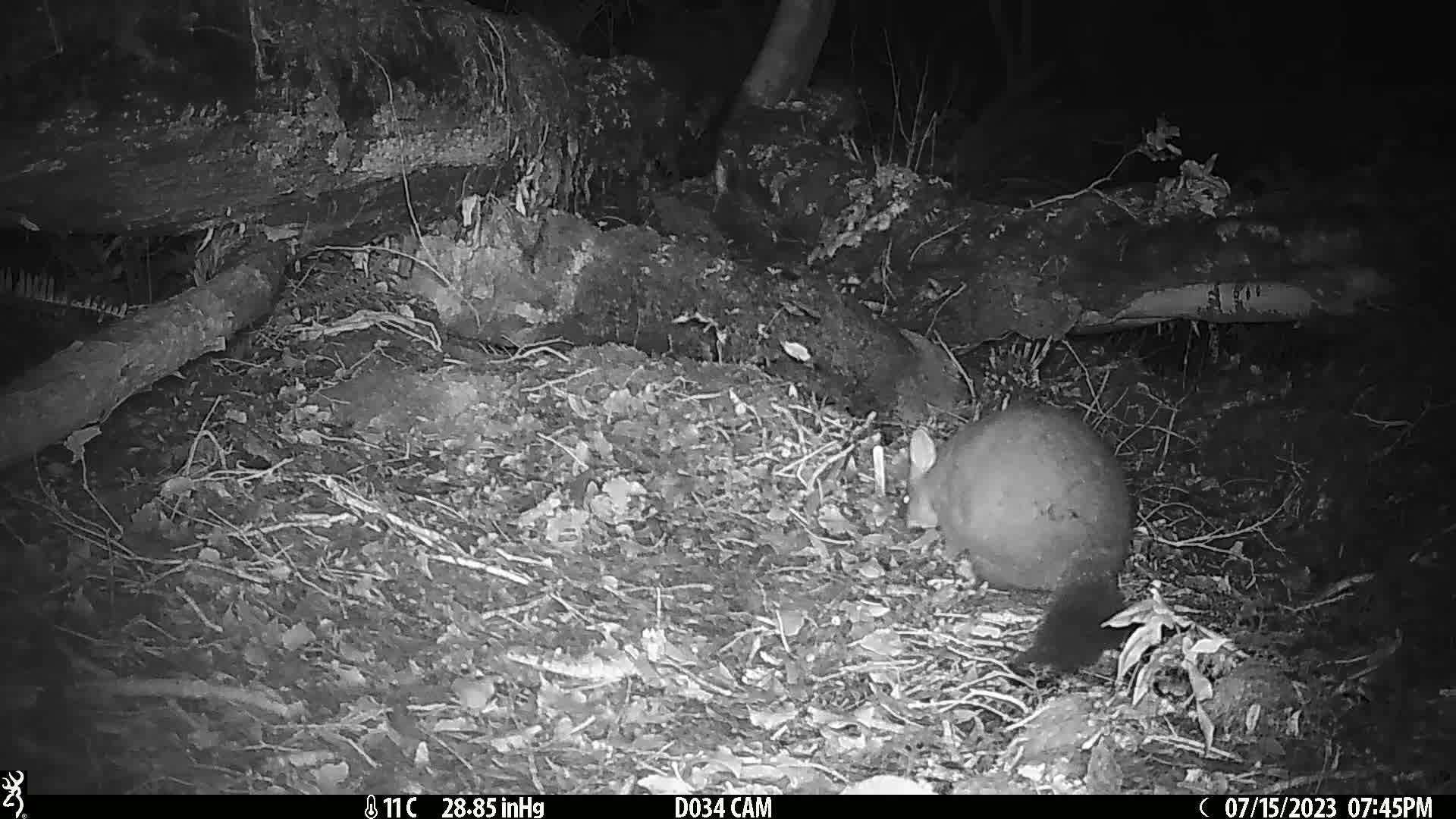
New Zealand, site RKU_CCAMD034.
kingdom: Animalia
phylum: Chordata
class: Mammalia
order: Diprotodontia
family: Phalangeridae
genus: Trichosurus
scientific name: Trichosurus vulpecula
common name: common brushtail possum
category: possum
Possum (common brushtail possum) (Trichosurus vulpecula).